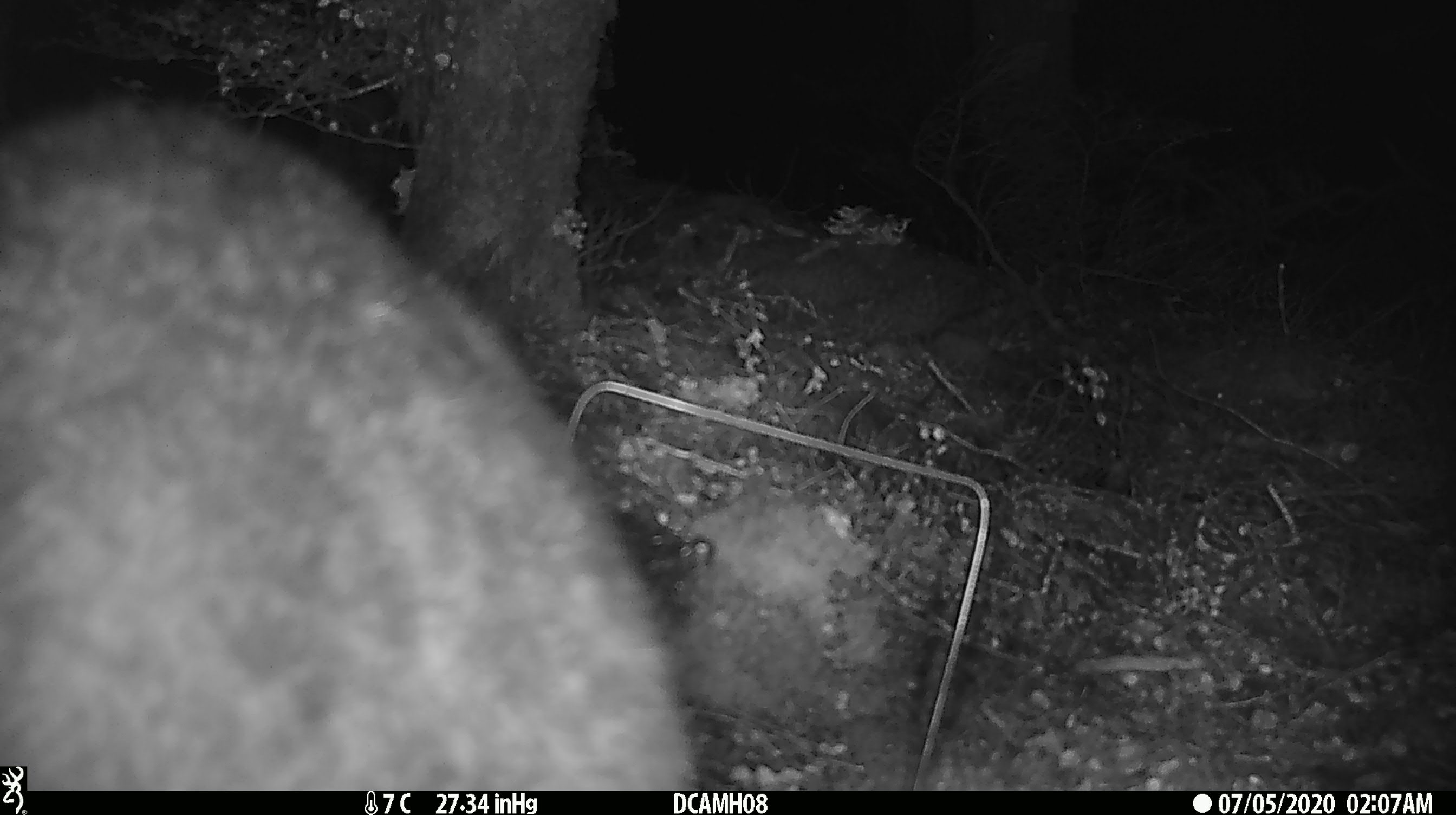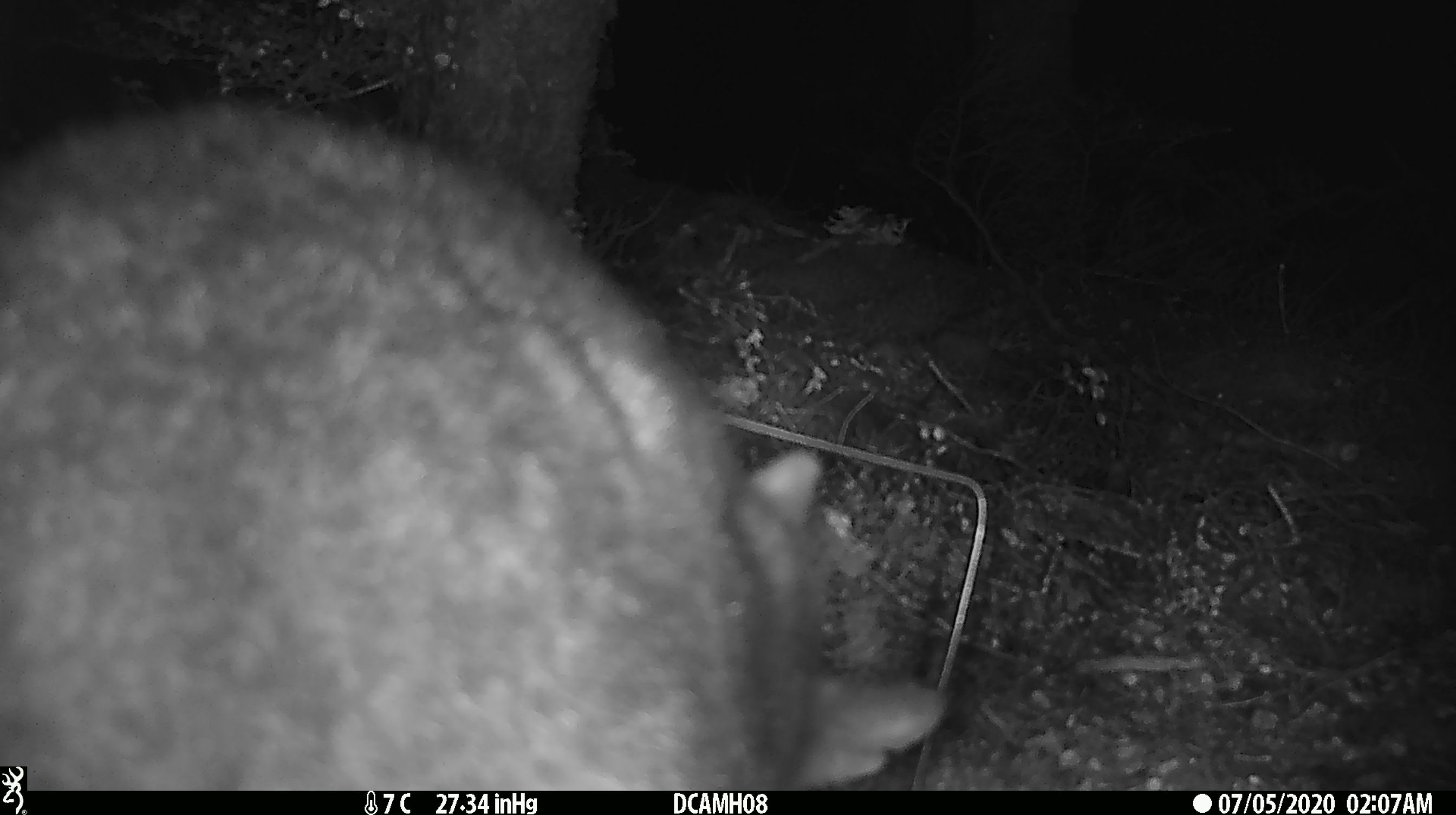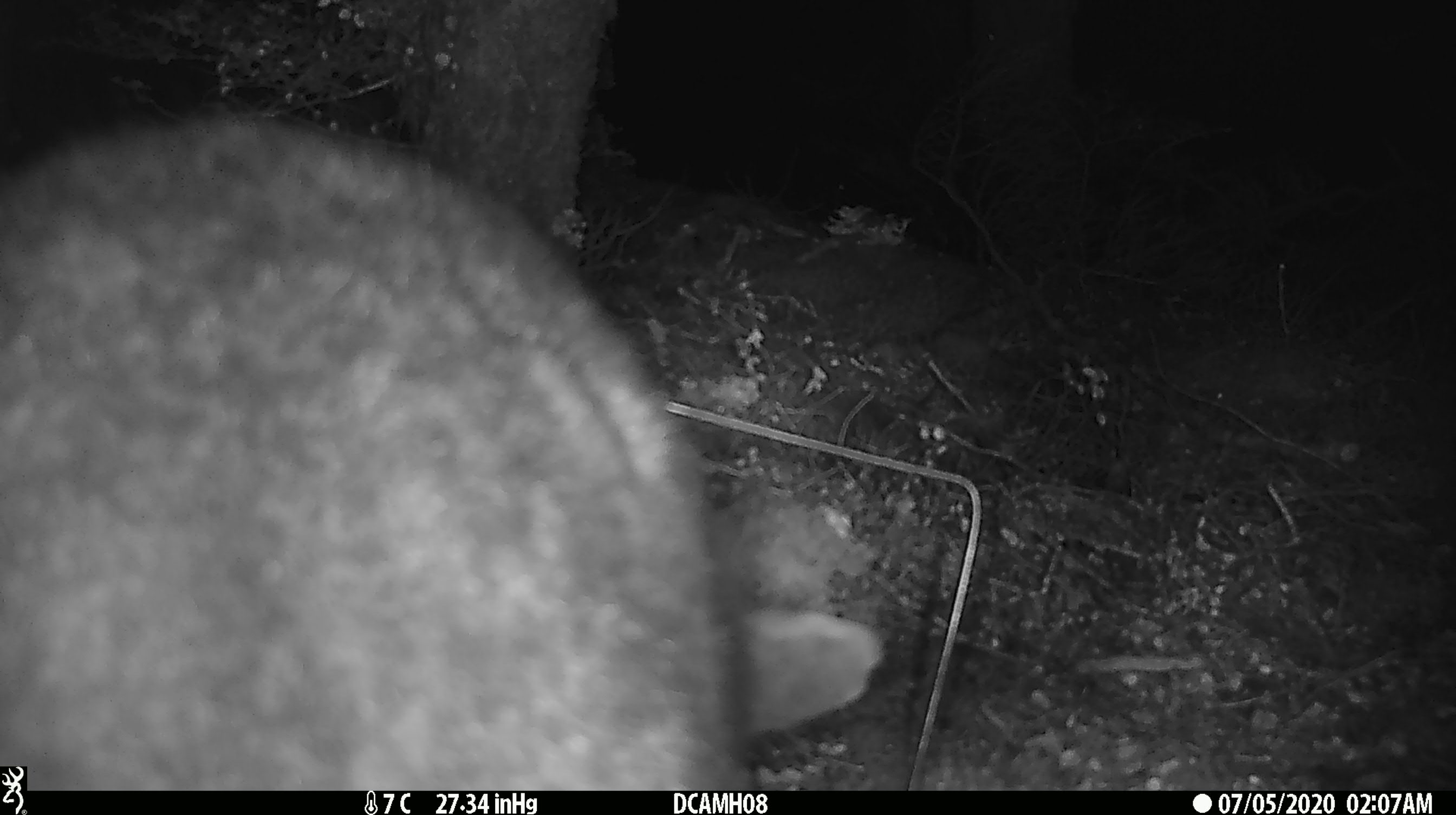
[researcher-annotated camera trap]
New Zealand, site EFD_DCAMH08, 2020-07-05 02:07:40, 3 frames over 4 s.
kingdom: Animalia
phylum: Chordata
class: Mammalia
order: Diprotodontia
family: Phalangeridae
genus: Trichosurus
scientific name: Trichosurus vulpecula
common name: common brushtail possum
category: possum